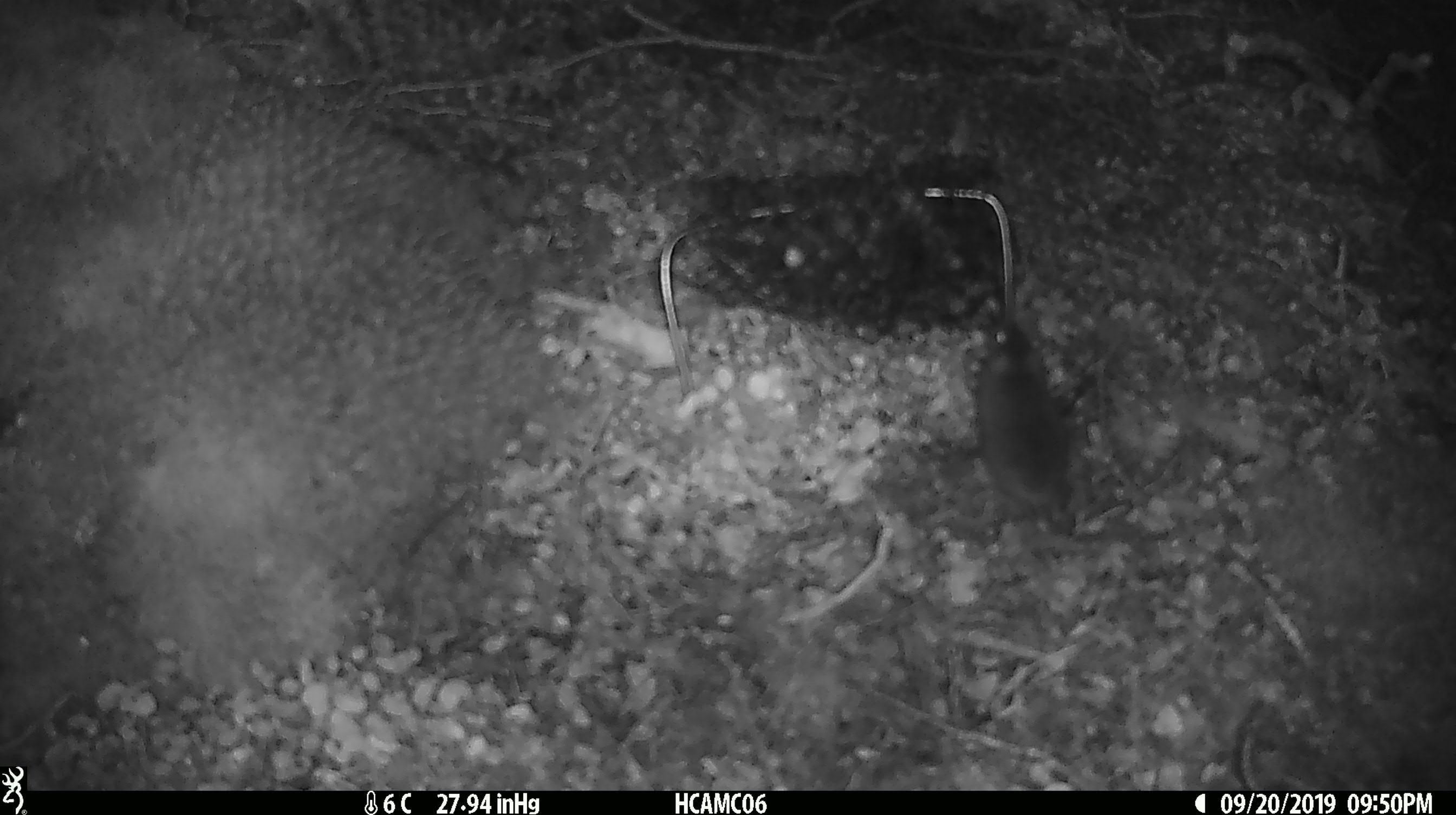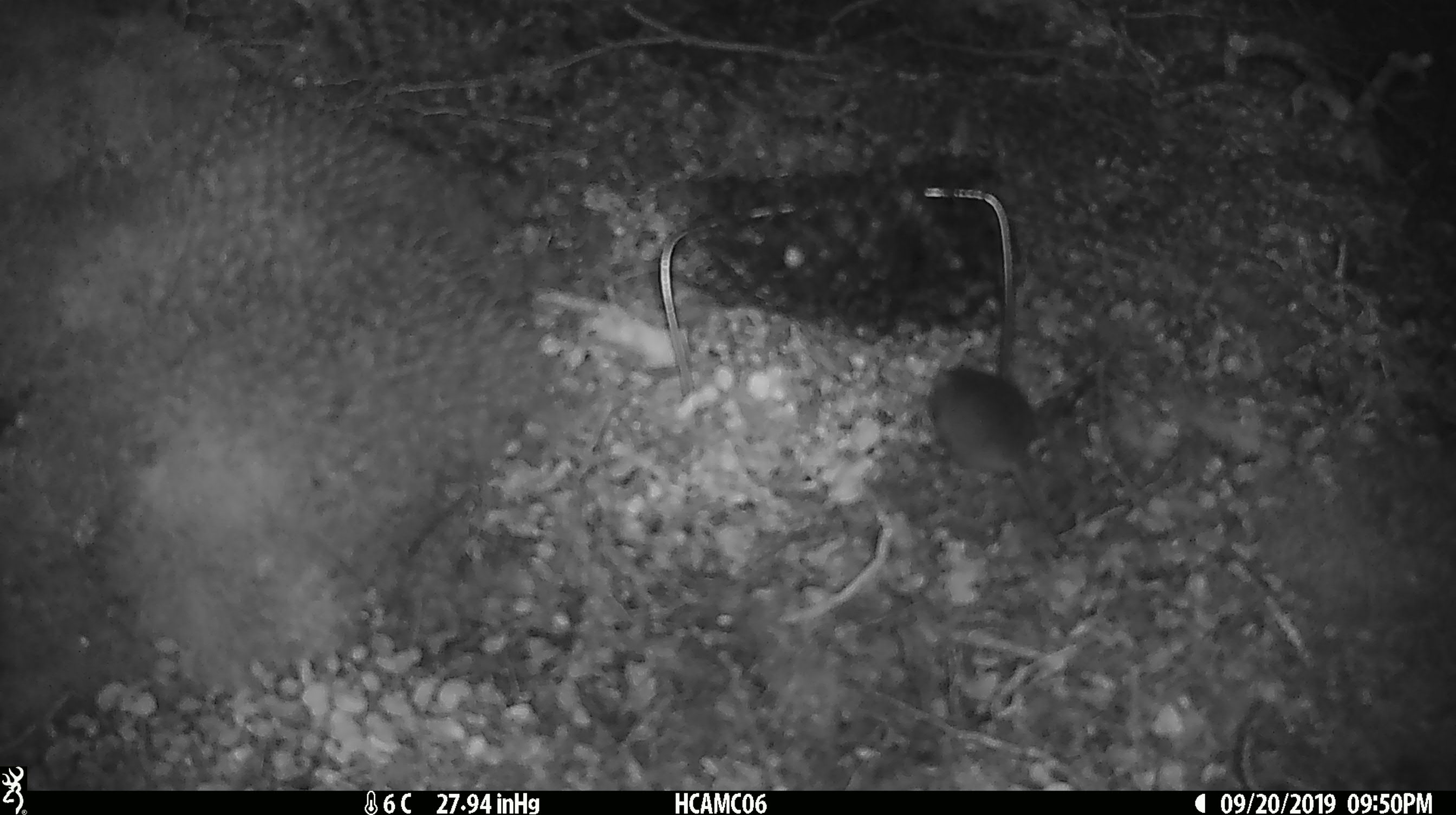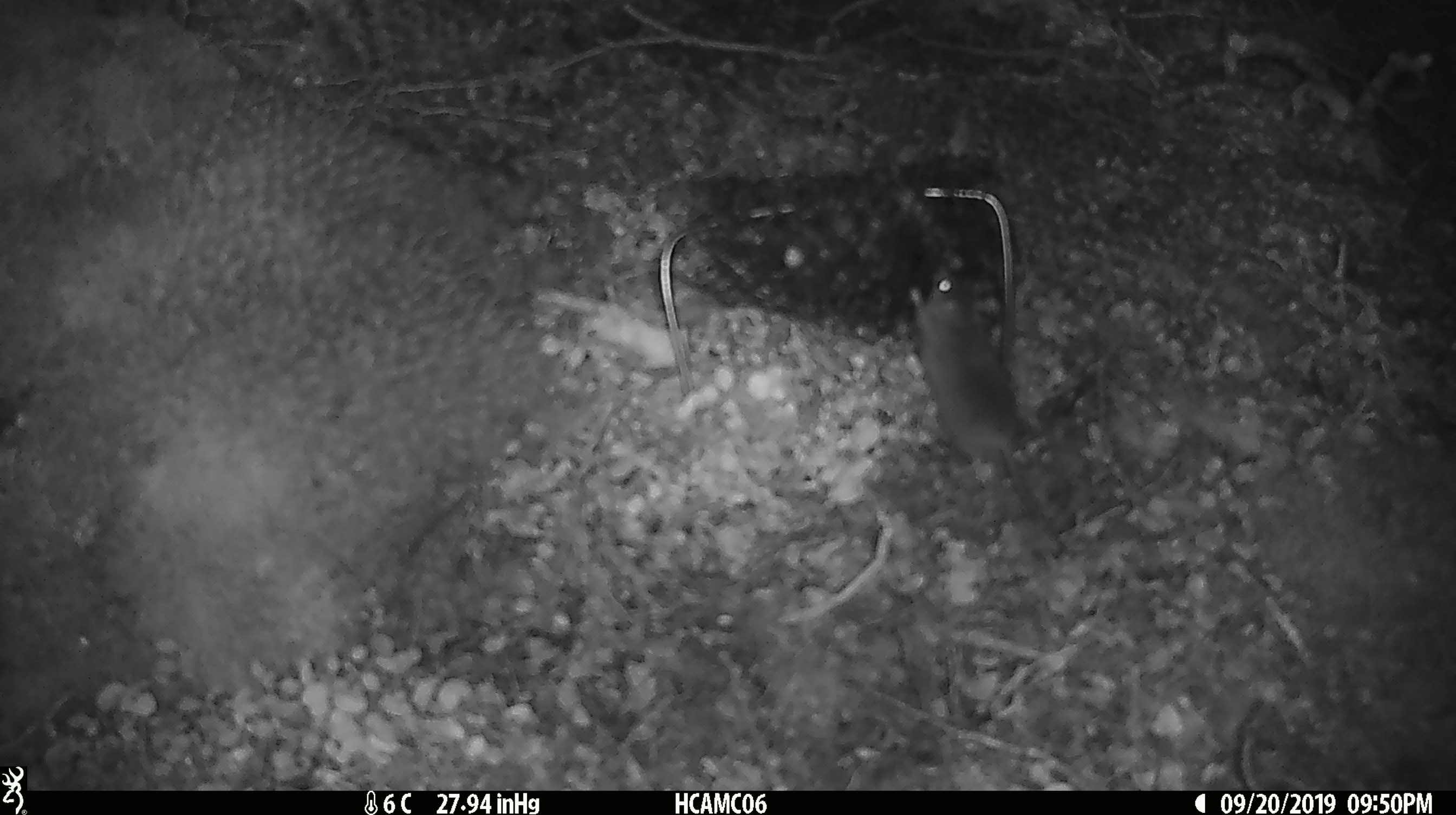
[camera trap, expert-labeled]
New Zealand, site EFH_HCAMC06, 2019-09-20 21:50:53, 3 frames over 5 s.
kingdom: Animalia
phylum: Chordata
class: Mammalia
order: Rodentia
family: Muridae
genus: Mus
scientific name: Mus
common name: mouse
Mouse (Mus).